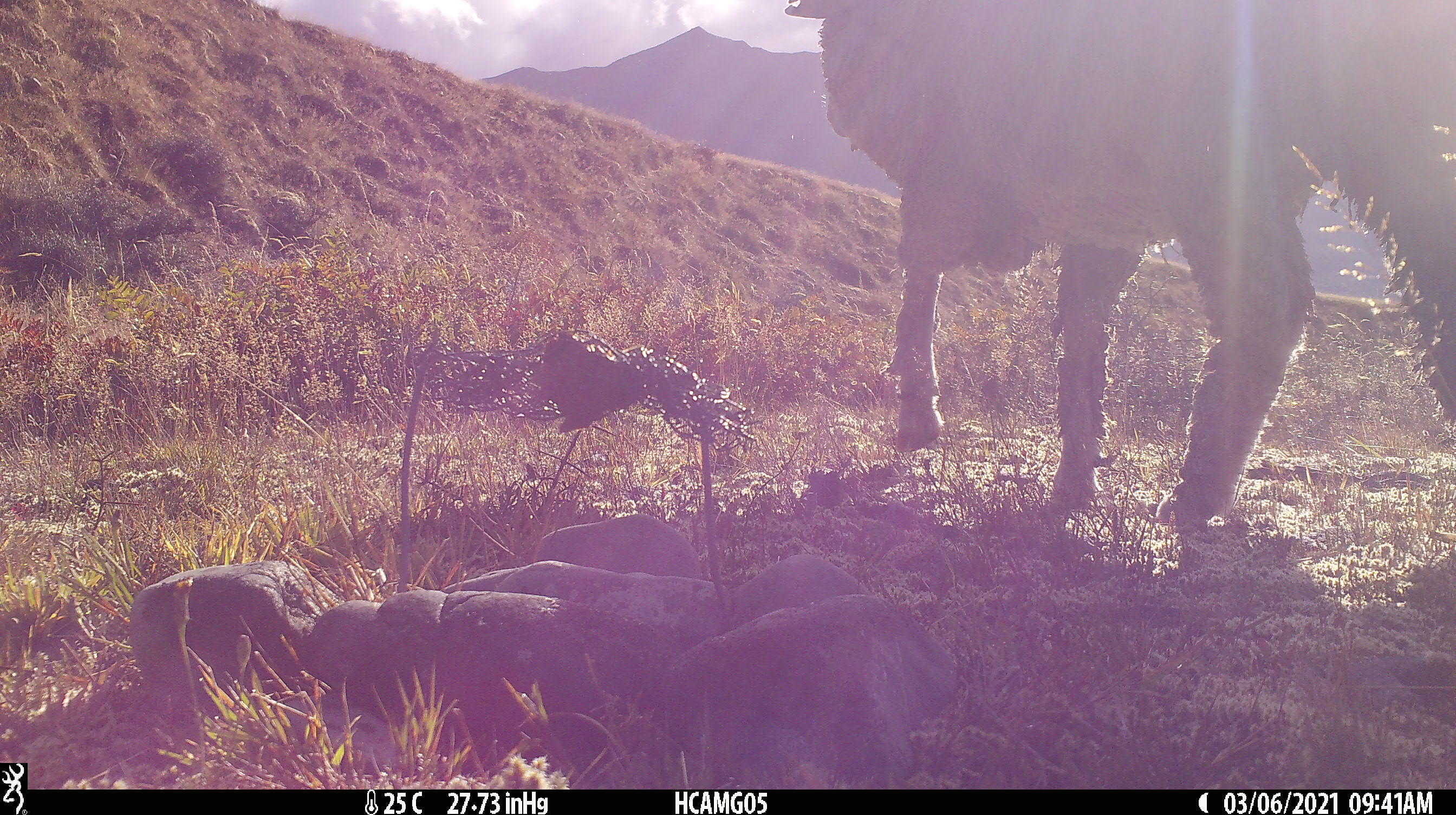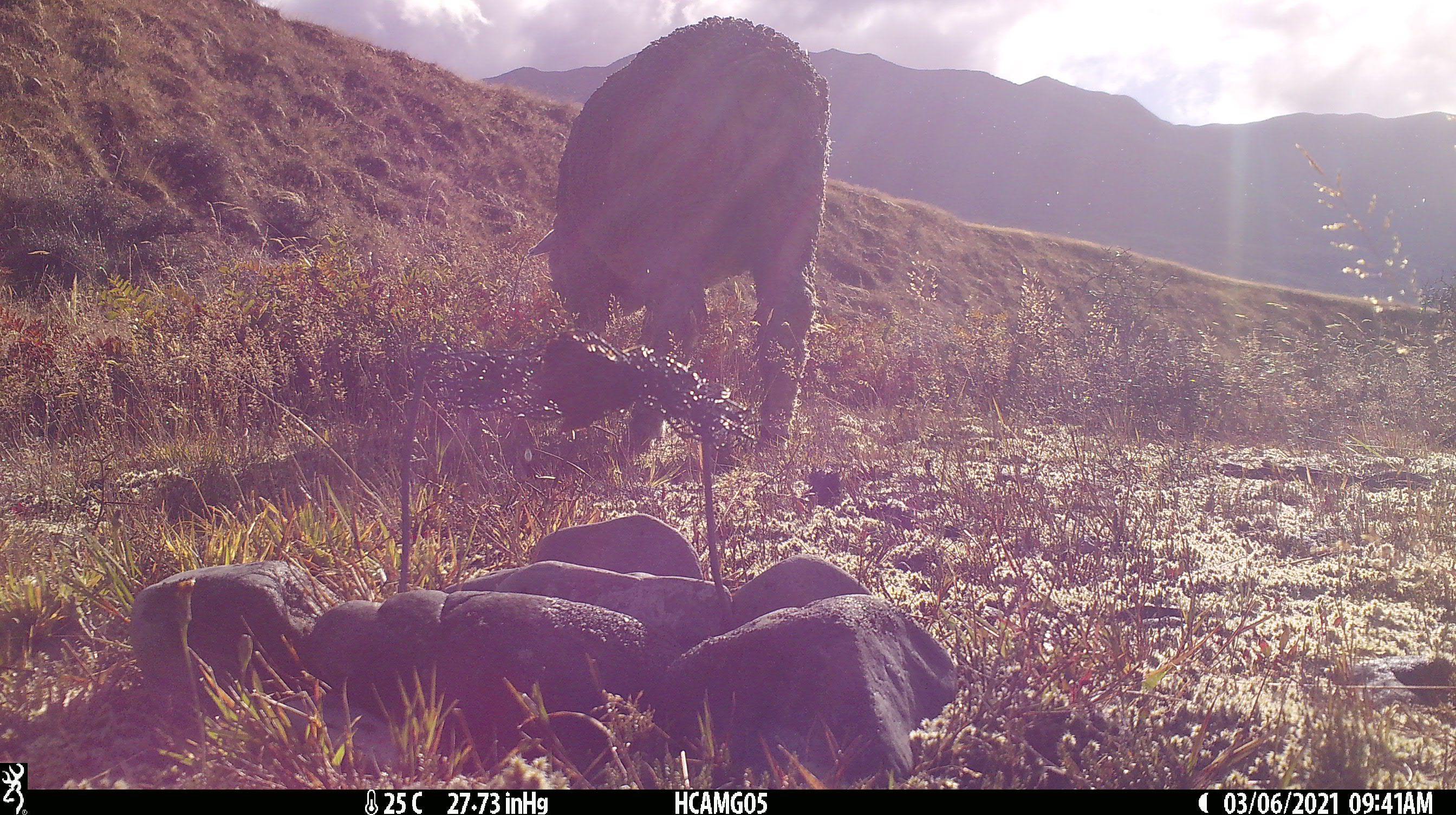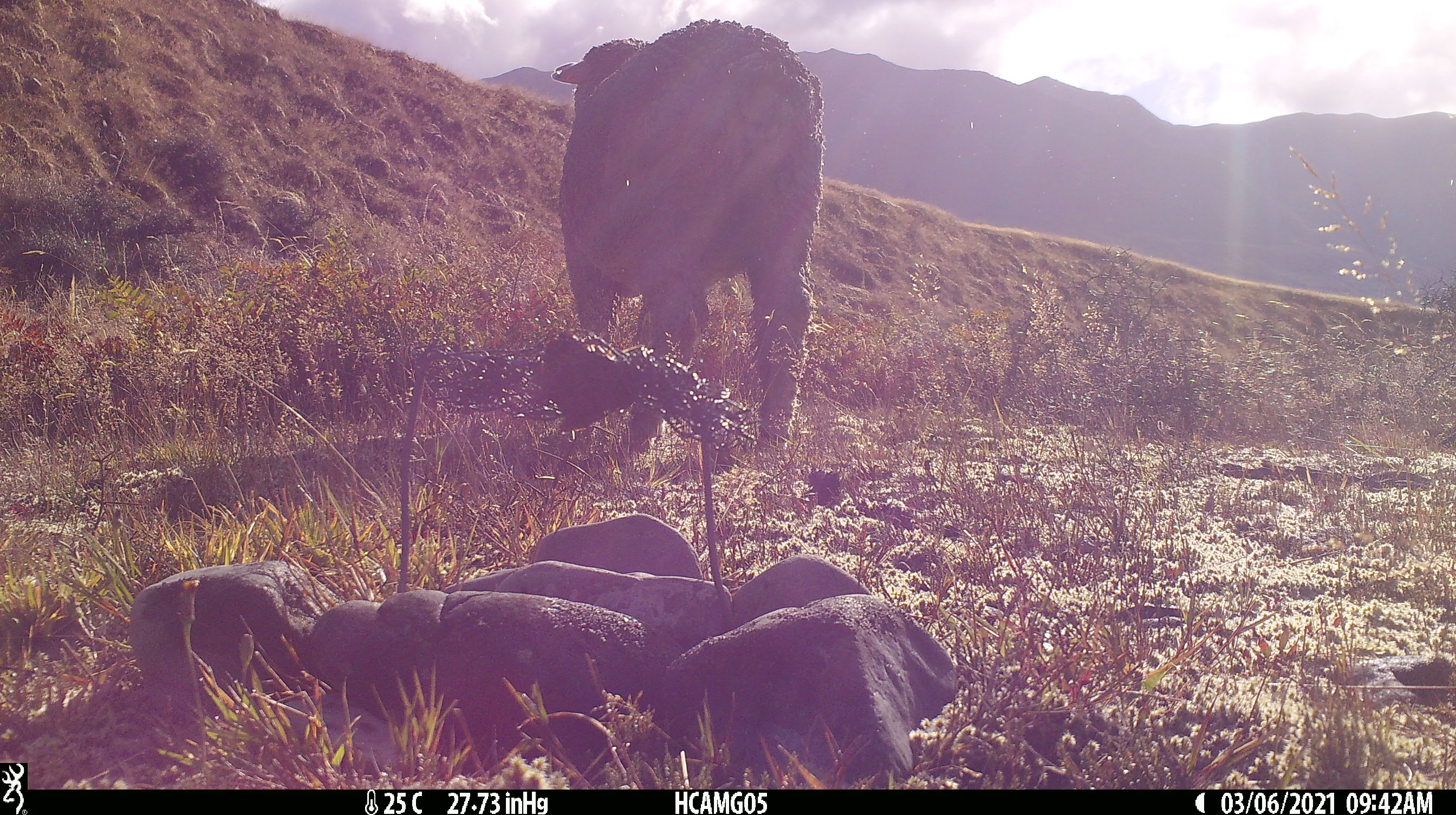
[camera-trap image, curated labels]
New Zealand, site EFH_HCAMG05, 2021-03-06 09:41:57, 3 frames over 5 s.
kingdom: Animalia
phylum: Chordata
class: Mammalia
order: Artiodactyla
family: Bovidae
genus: Ovis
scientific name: Ovis aries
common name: domestic sheep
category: sheep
Sheep (domestic sheep) (Ovis aries).